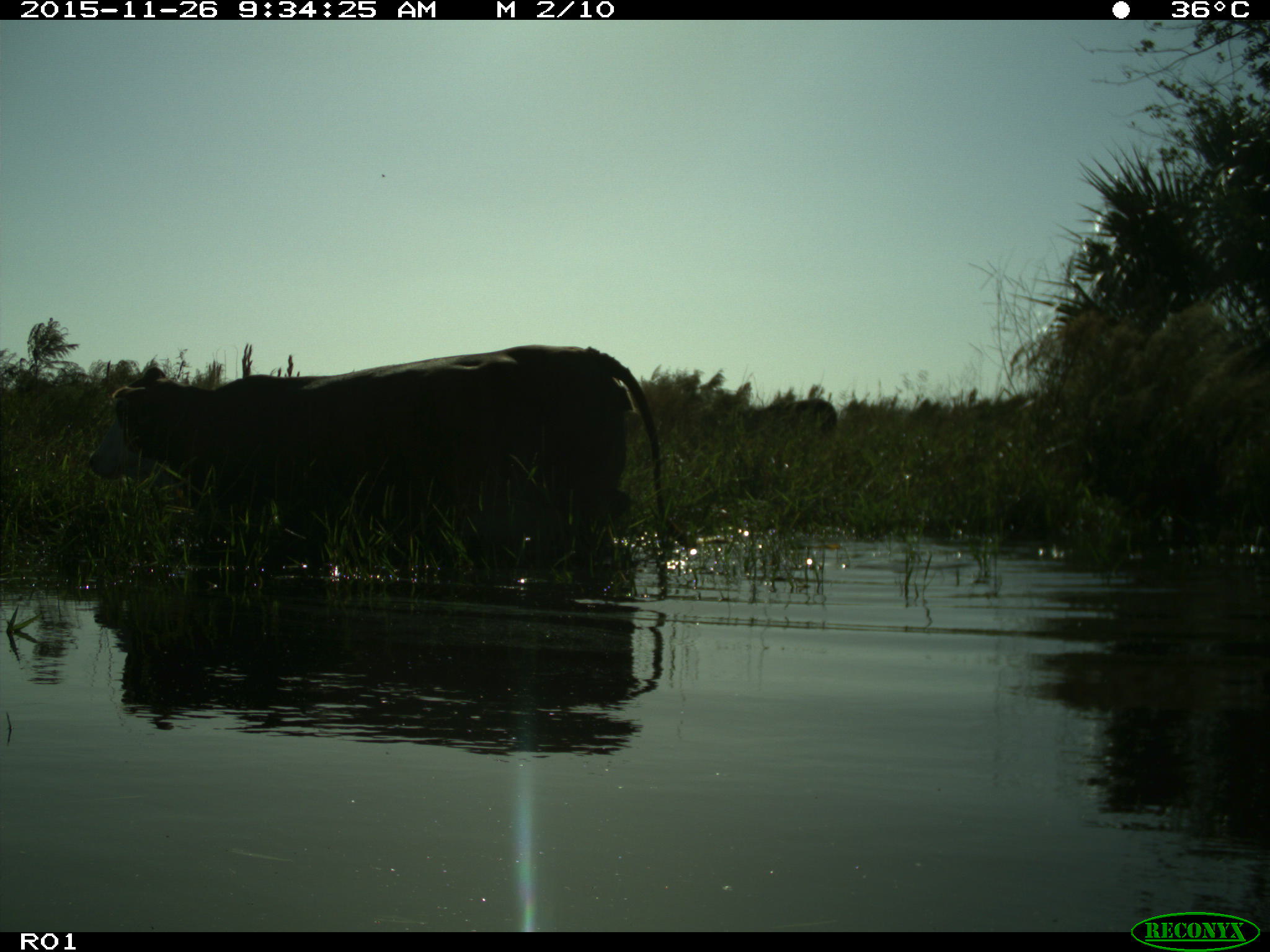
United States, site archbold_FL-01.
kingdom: Animalia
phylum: Chordata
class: Mammalia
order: Artiodactyla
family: Bovidae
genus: Bos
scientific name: Bos taurus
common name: domestic cow